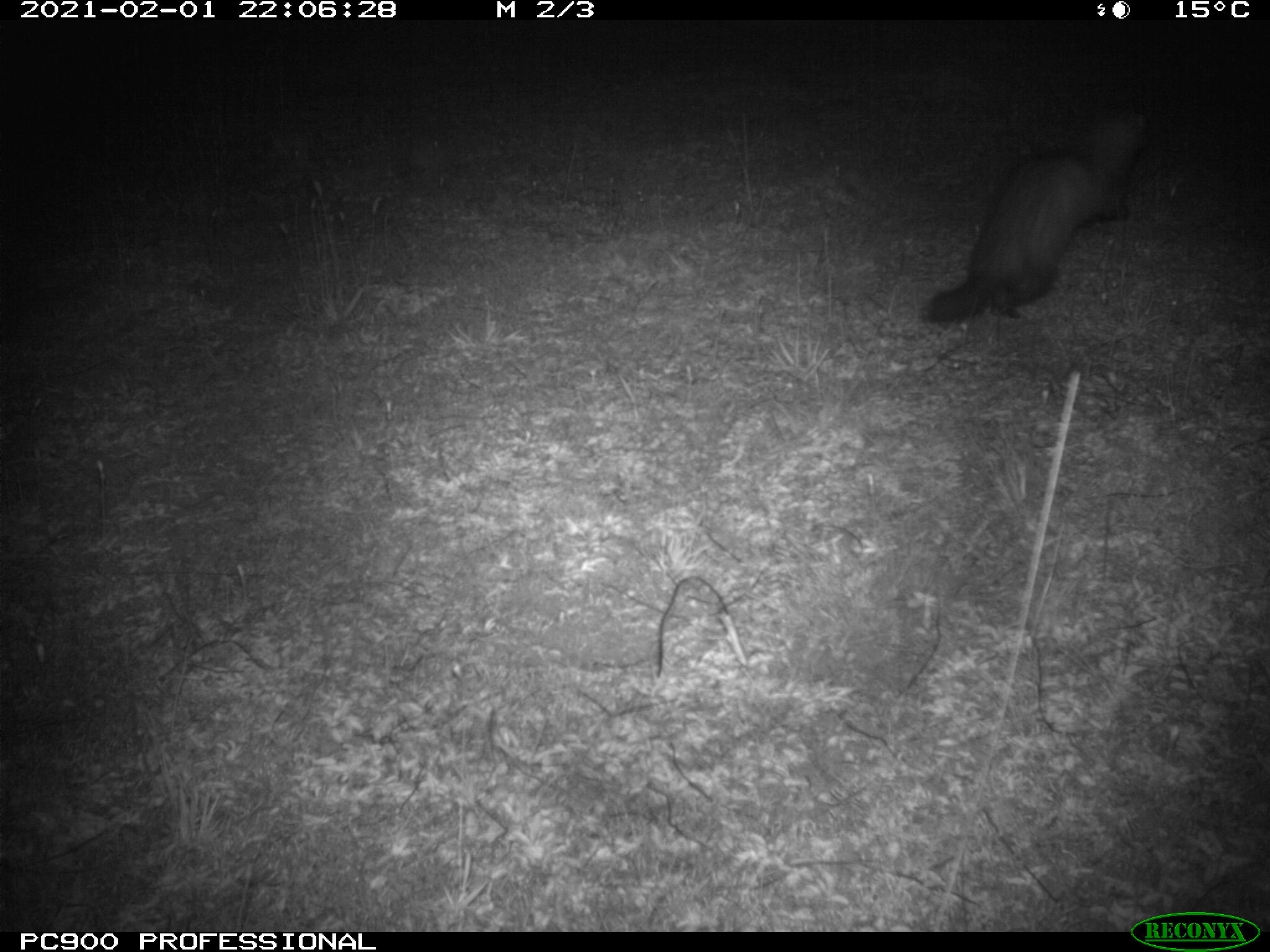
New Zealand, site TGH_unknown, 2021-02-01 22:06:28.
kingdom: Animalia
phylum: Chordata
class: Mammalia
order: Carnivora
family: Mustelidae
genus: Mustela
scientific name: Mustela furo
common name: ferret